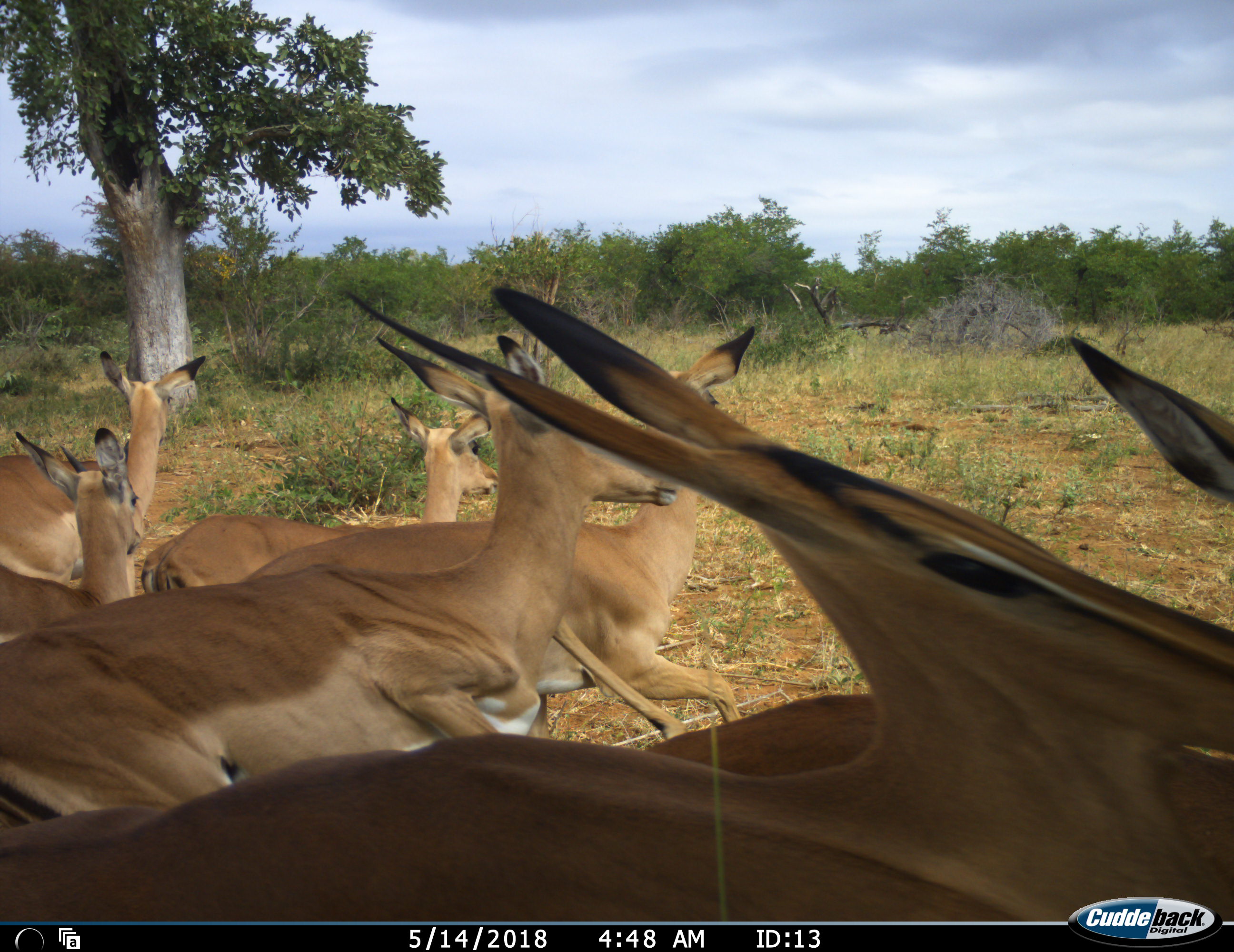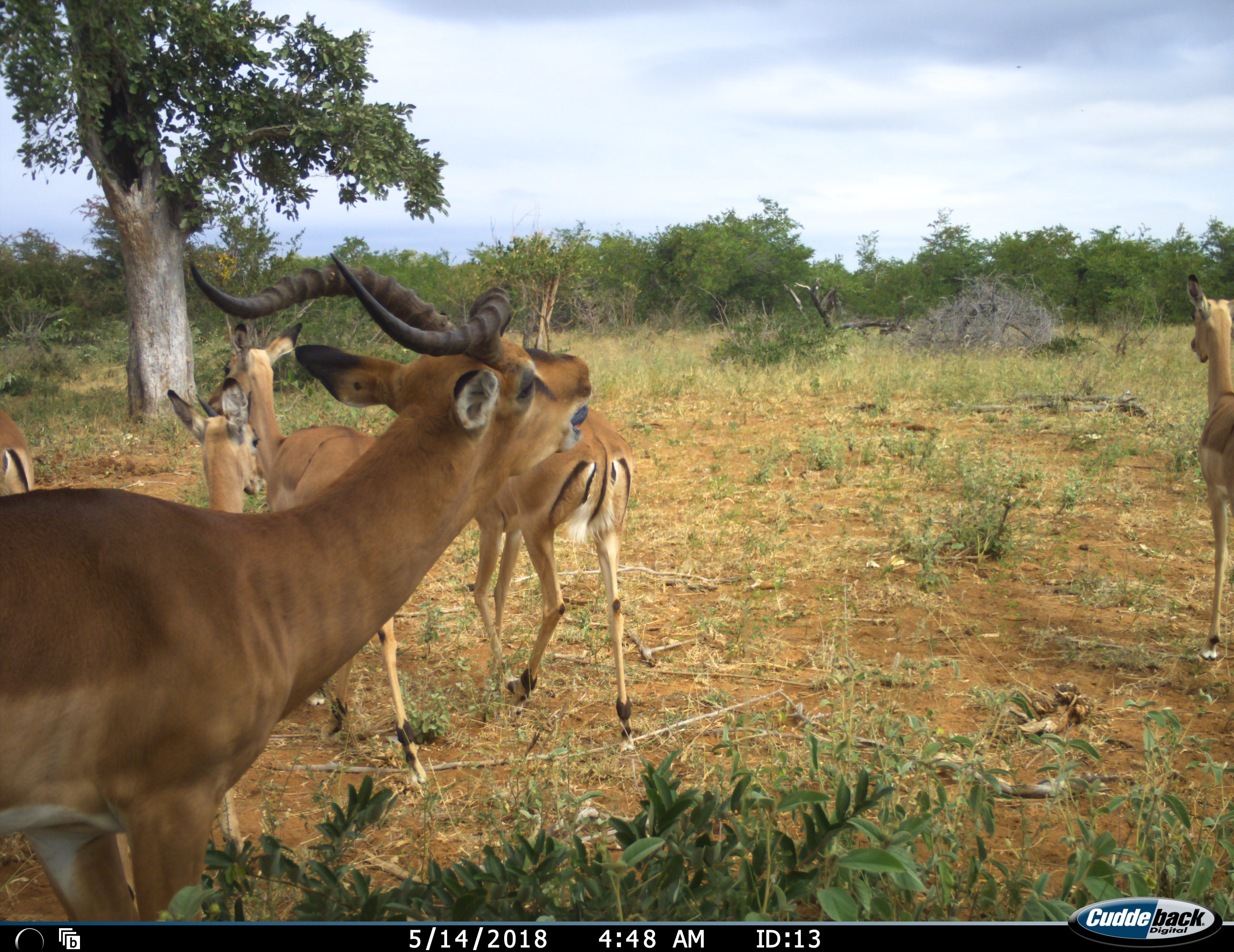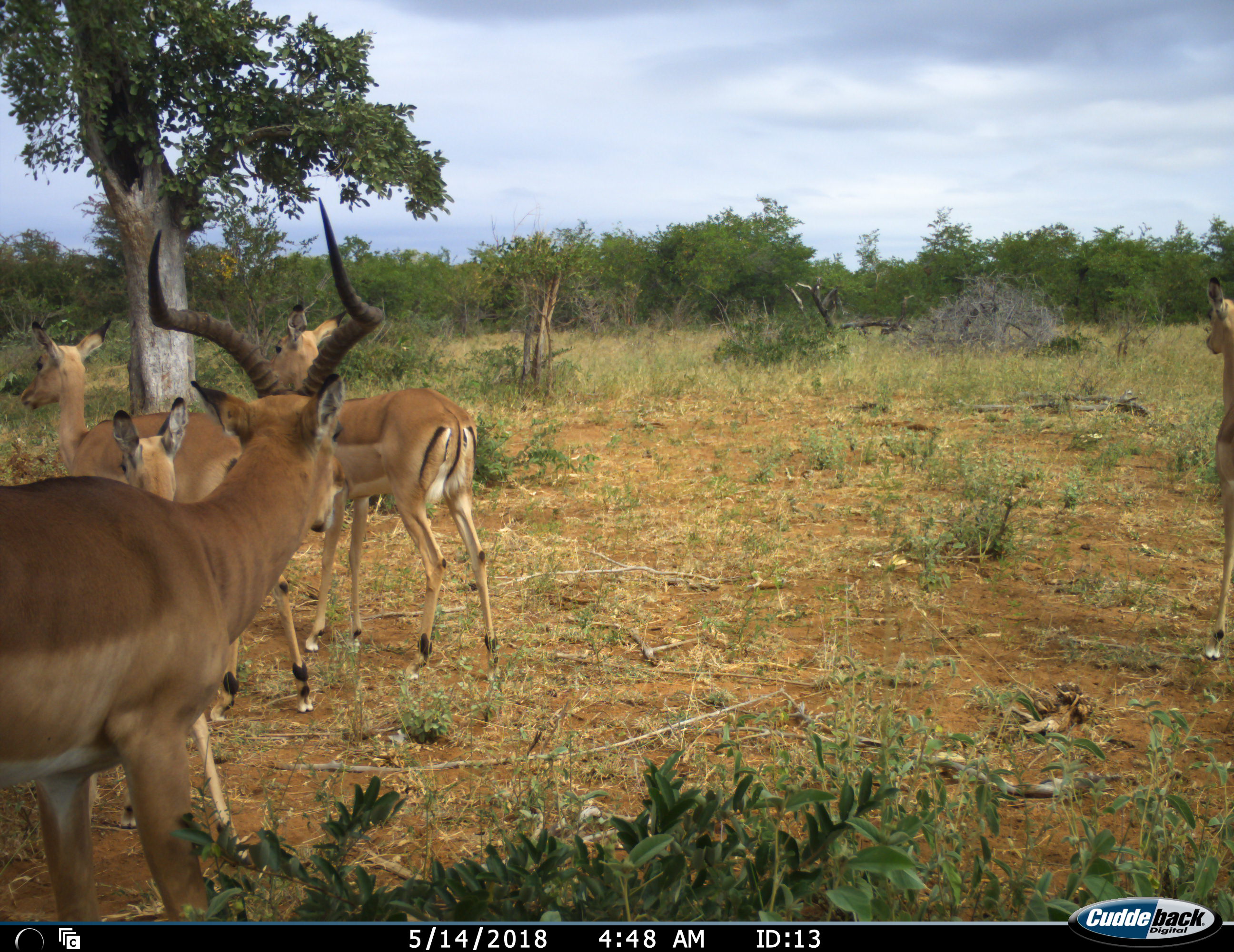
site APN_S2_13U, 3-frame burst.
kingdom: Animalia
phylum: Chordata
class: Mammalia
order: Artiodactyla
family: Bovidae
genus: Aepyceros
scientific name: Aepyceros melampus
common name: impala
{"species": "impala (Aepyceros melampus)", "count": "7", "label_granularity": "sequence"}